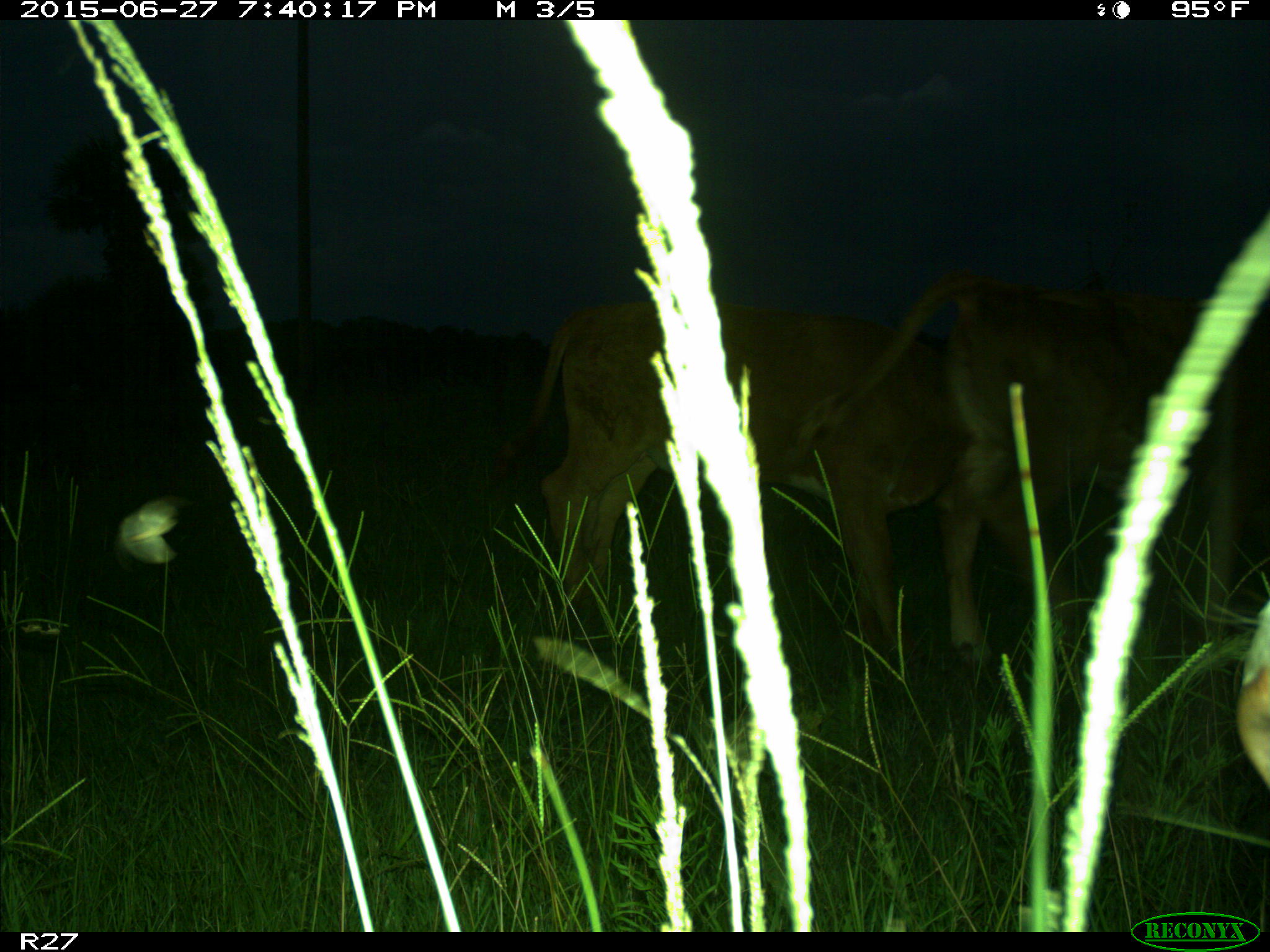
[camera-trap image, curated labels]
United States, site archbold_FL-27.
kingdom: Animalia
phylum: Chordata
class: Mammalia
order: Artiodactyla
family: Bovidae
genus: Bos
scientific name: Bos taurus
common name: domestic cow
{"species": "Bos taurus (domestic cow)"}